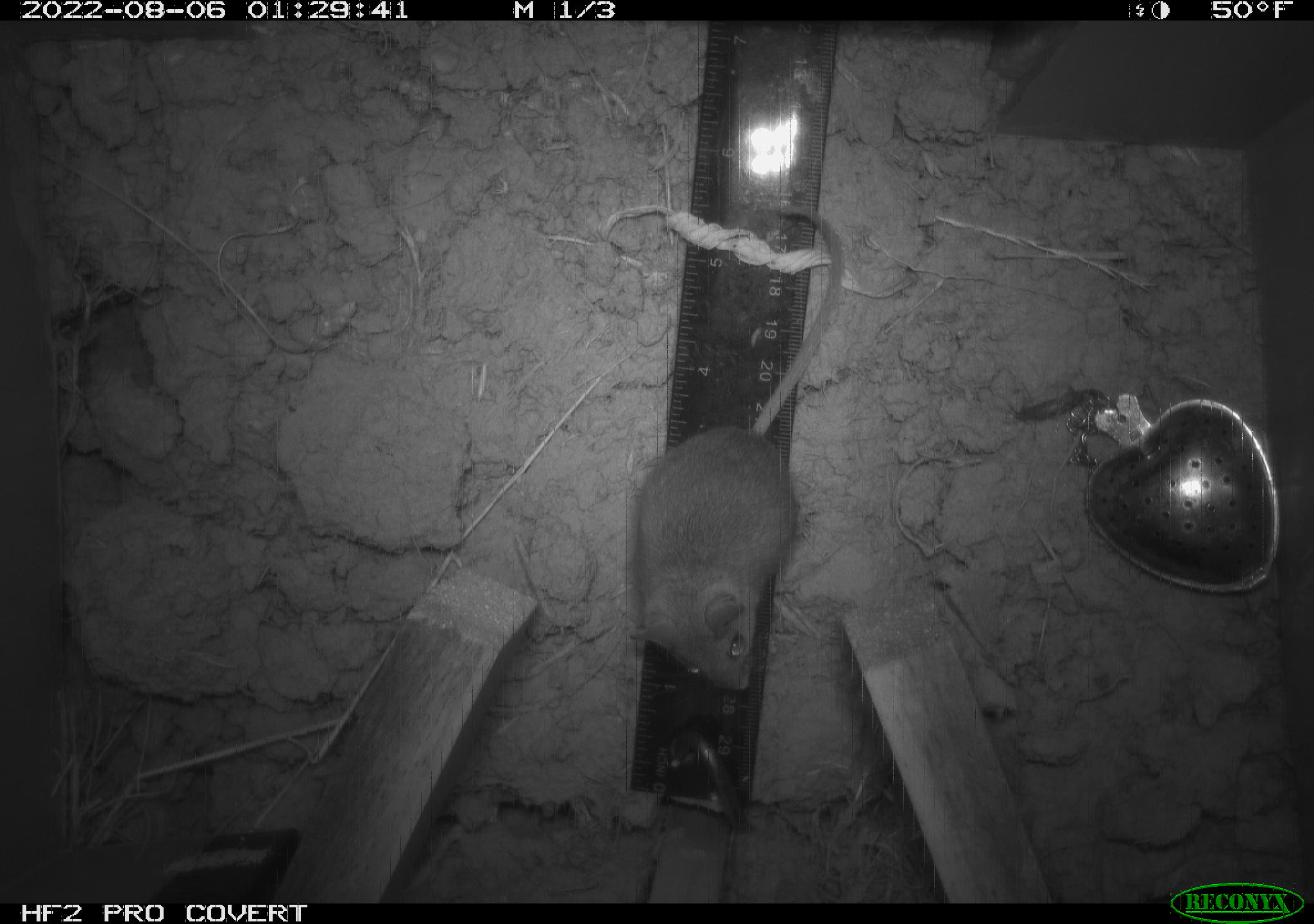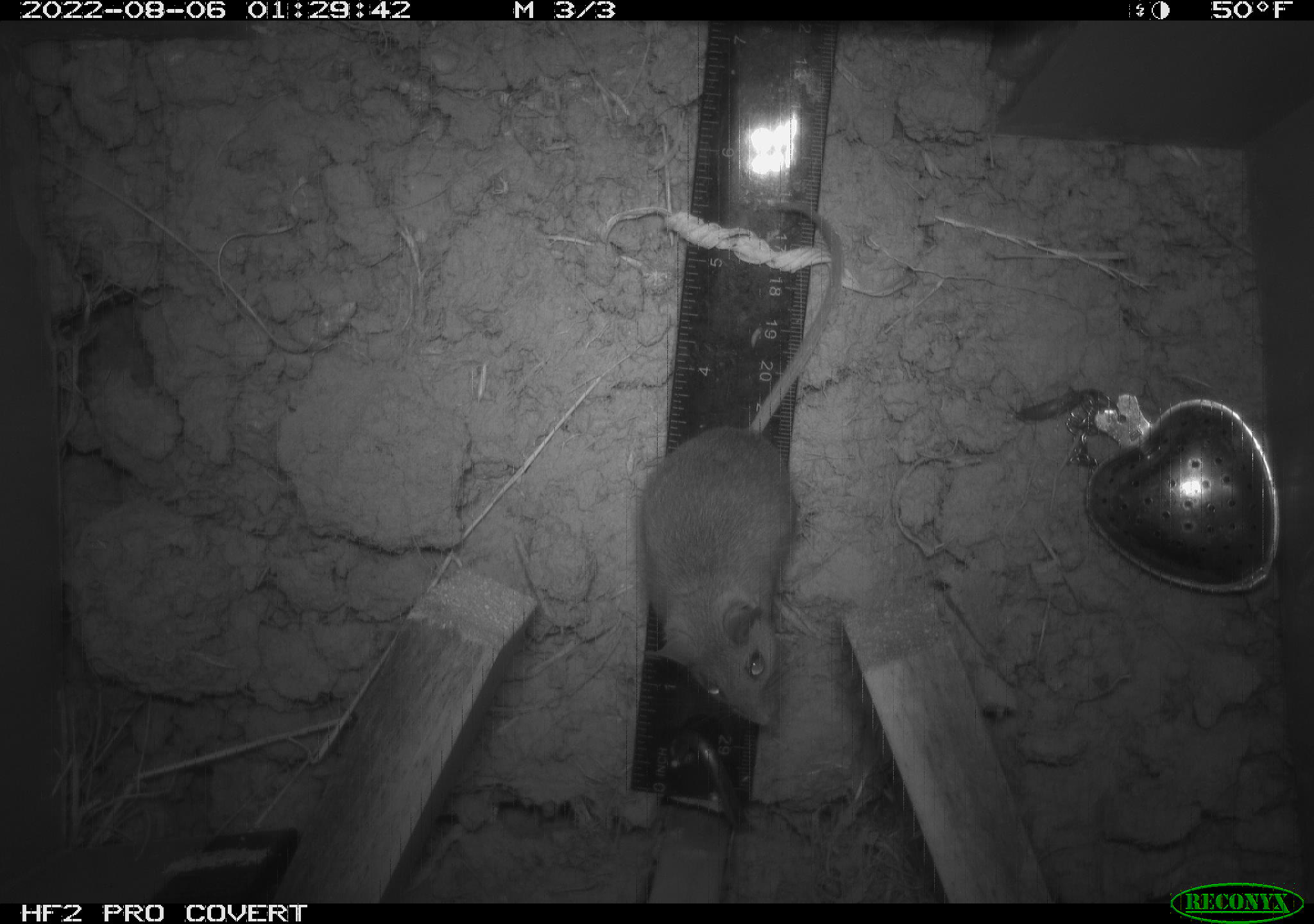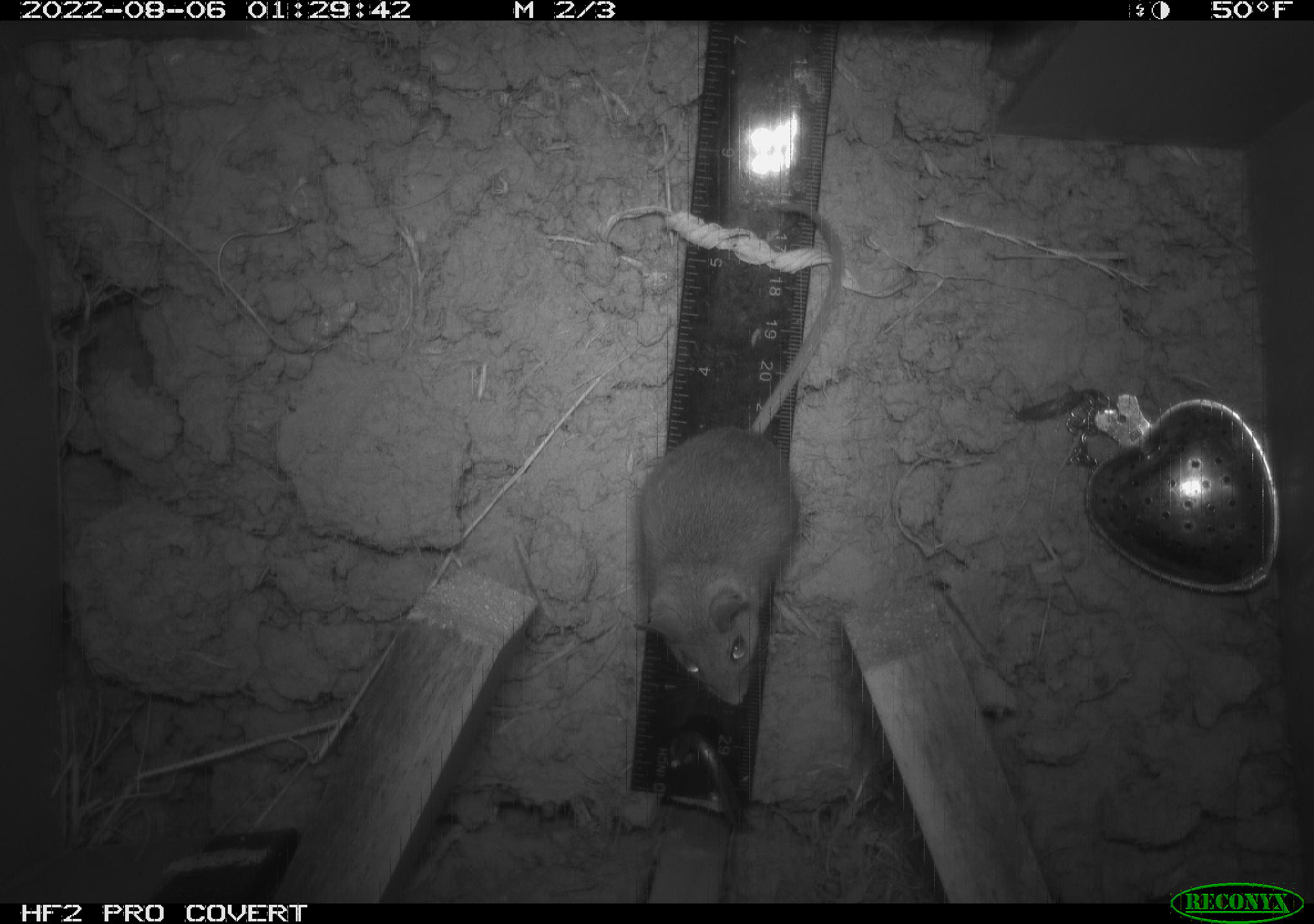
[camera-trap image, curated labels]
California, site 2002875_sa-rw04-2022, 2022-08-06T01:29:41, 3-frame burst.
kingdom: Animalia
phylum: Chordata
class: Mammalia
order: Rodentia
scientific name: Rodentia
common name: mouse species